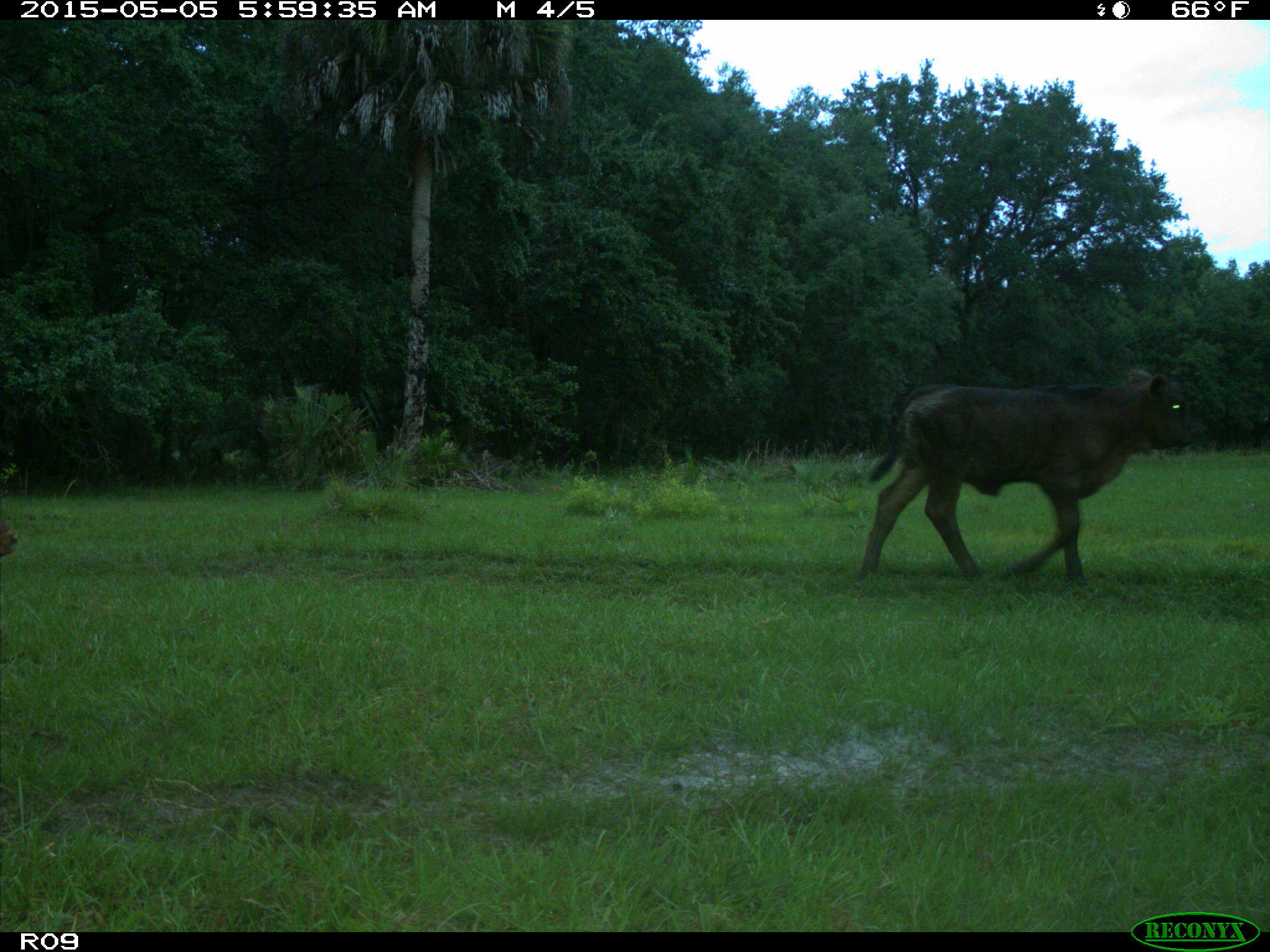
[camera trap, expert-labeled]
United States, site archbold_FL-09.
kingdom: Animalia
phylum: Chordata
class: Mammalia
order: Artiodactyla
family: Bovidae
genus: Bos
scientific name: Bos taurus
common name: domestic cow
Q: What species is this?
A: Bos taurus (domestic cow).